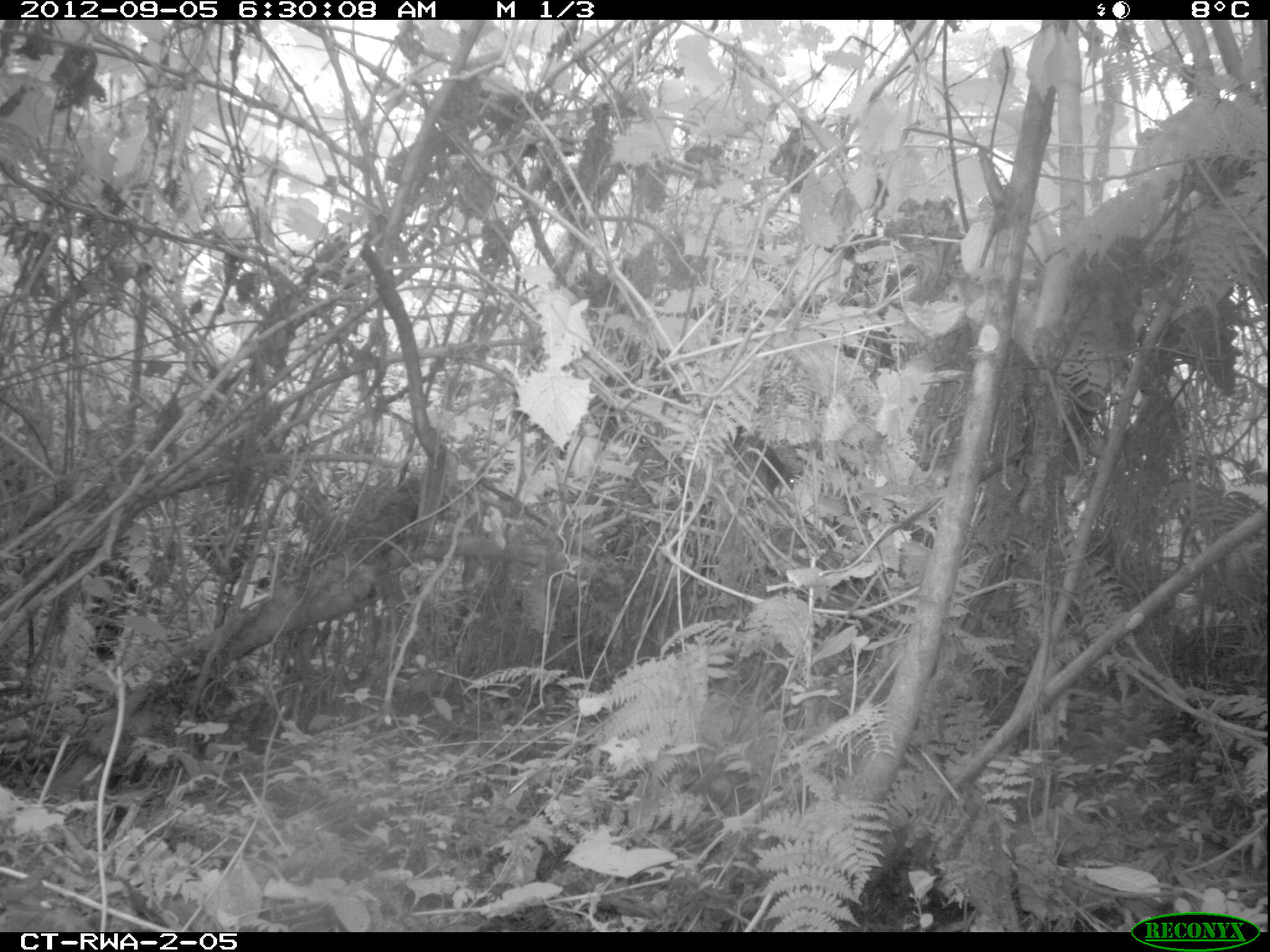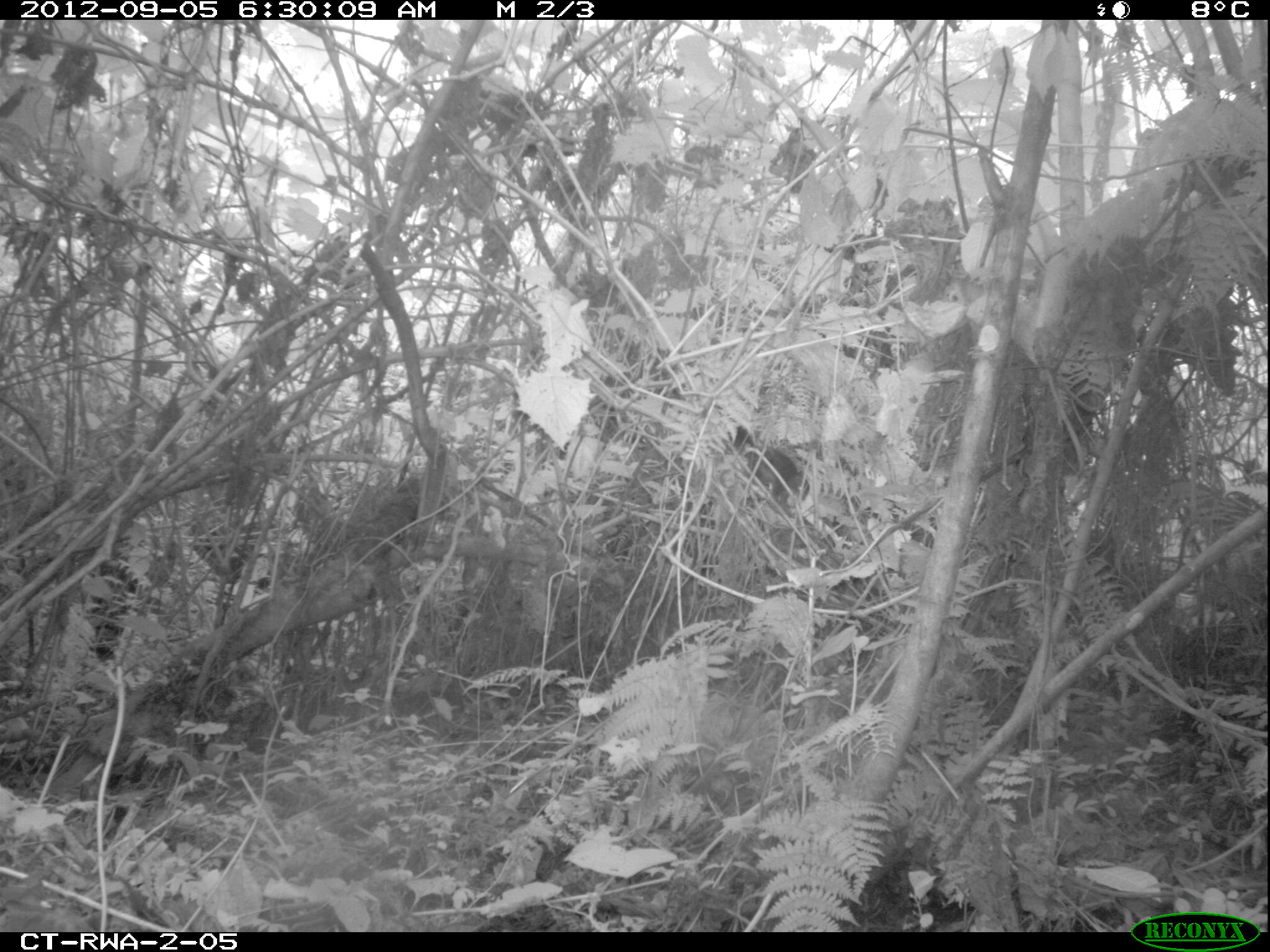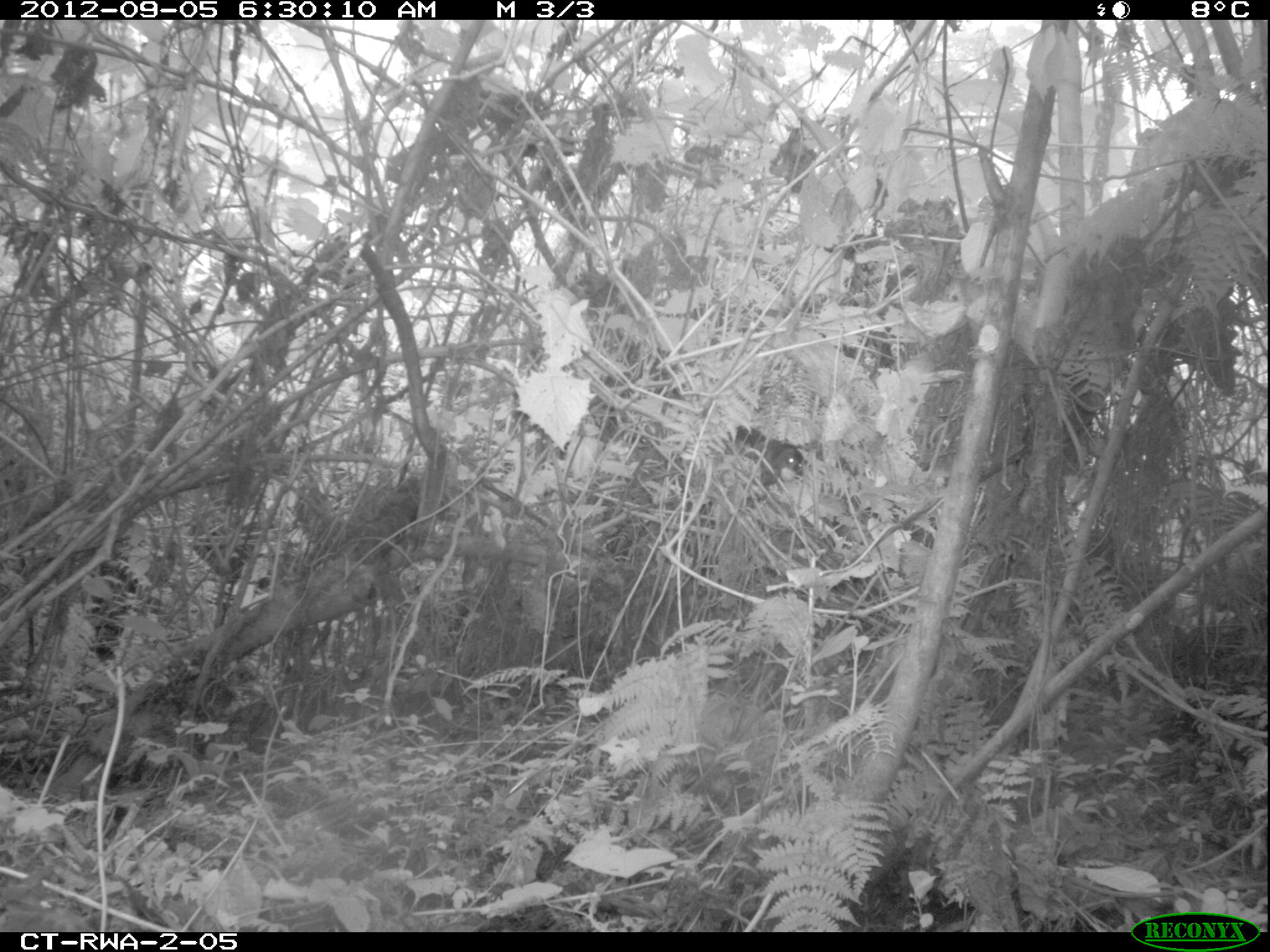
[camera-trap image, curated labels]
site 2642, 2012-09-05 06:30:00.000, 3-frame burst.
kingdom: Animalia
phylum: Chordata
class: Mammalia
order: Rodentia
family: Sciuridae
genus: Funisciurus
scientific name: Funisciurus carruthersi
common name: carruther's mountain squirrel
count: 1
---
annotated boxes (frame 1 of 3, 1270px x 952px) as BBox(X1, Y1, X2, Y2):
funisciurus carruthersi: BBox(732, 426, 800, 493)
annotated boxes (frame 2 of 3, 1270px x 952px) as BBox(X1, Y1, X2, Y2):
funisciurus carruthersi: BBox(729, 426, 806, 505)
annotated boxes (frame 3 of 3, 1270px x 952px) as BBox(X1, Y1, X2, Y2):
funisciurus carruthersi: BBox(726, 423, 803, 487)